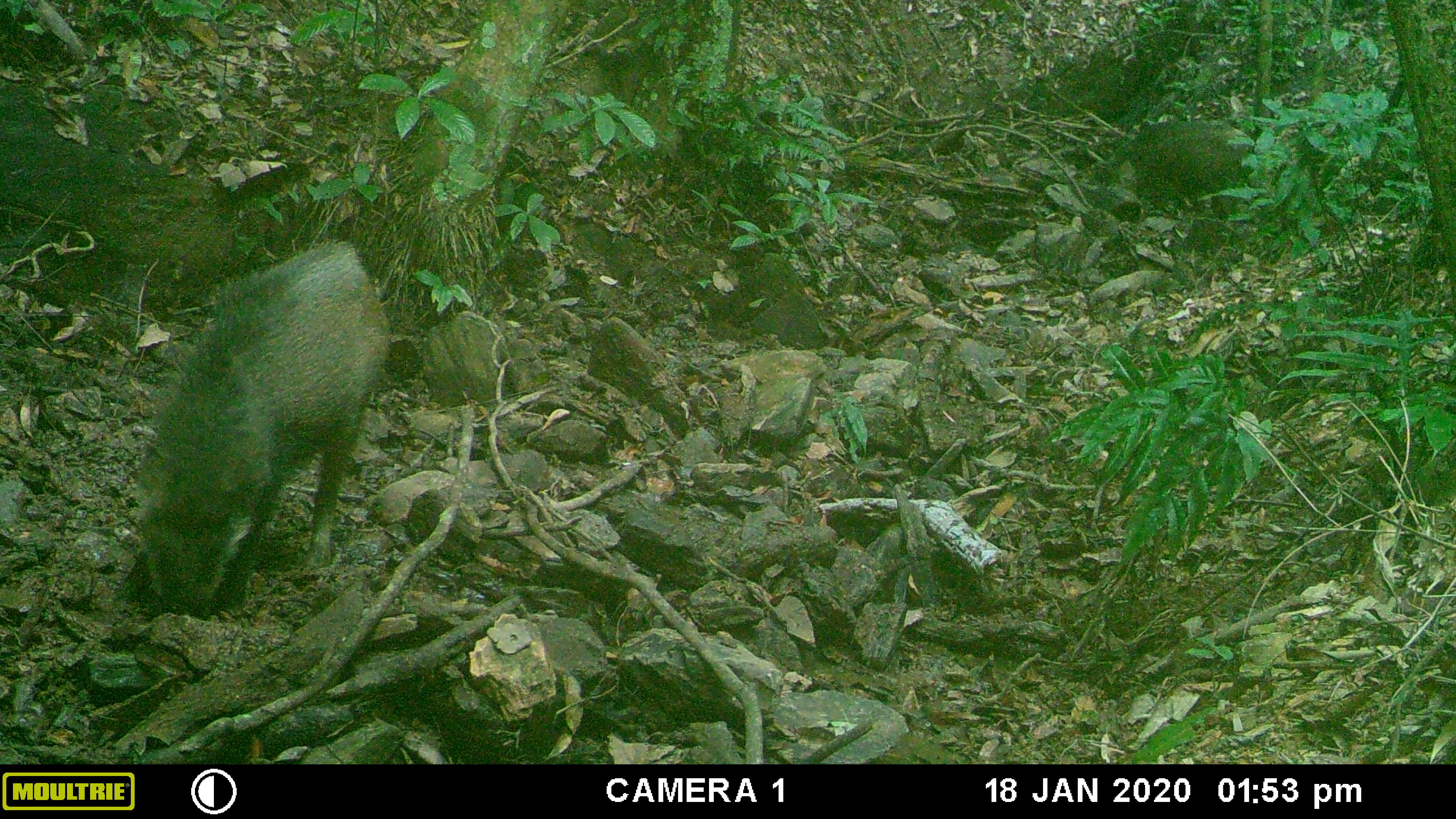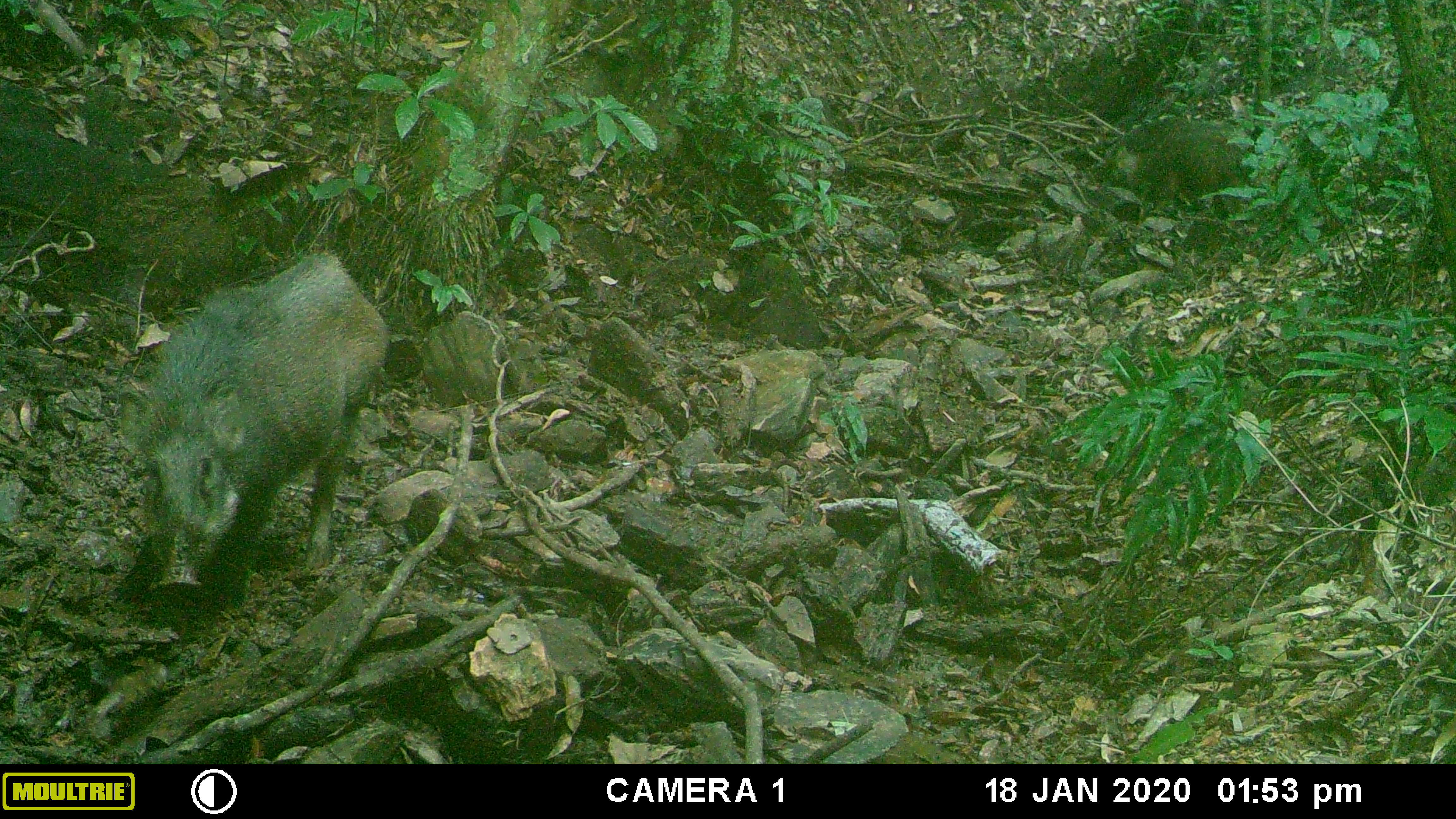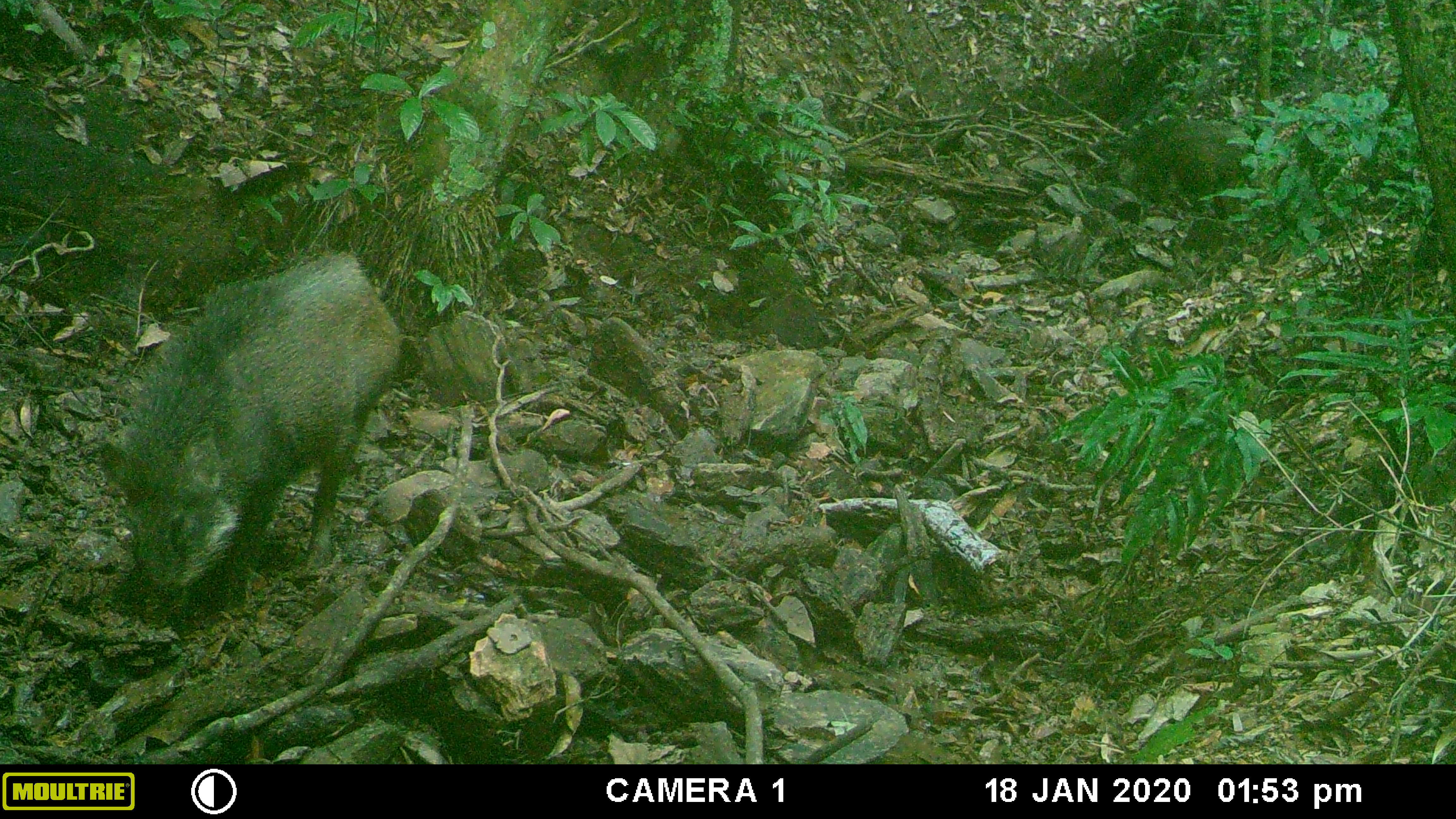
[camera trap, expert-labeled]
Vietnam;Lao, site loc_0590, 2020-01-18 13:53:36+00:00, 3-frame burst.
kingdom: Animalia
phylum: Chordata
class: Mammalia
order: Artiodactyla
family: Suidae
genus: Sus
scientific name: Sus scrofa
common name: eurasian wild pig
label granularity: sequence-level